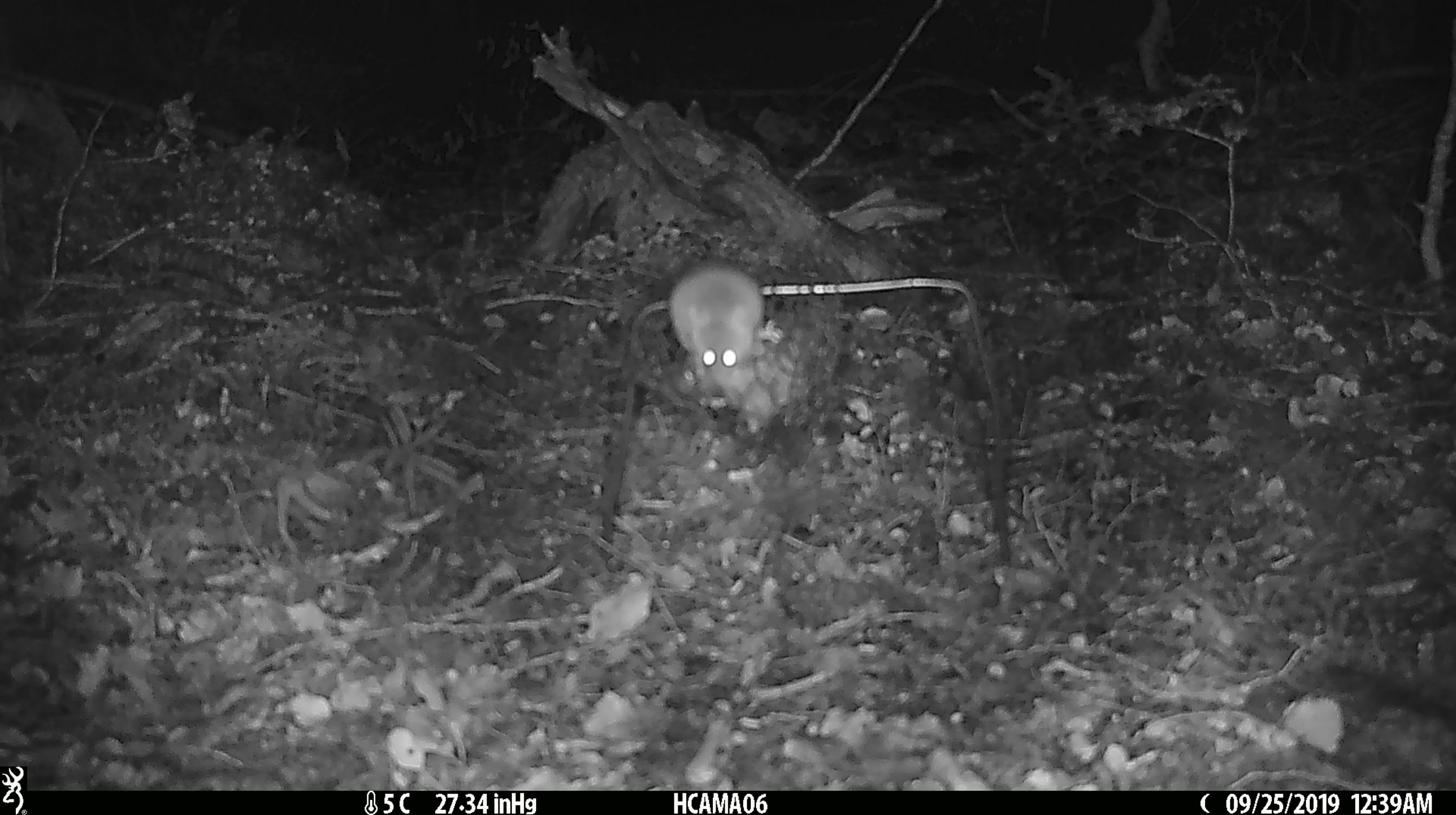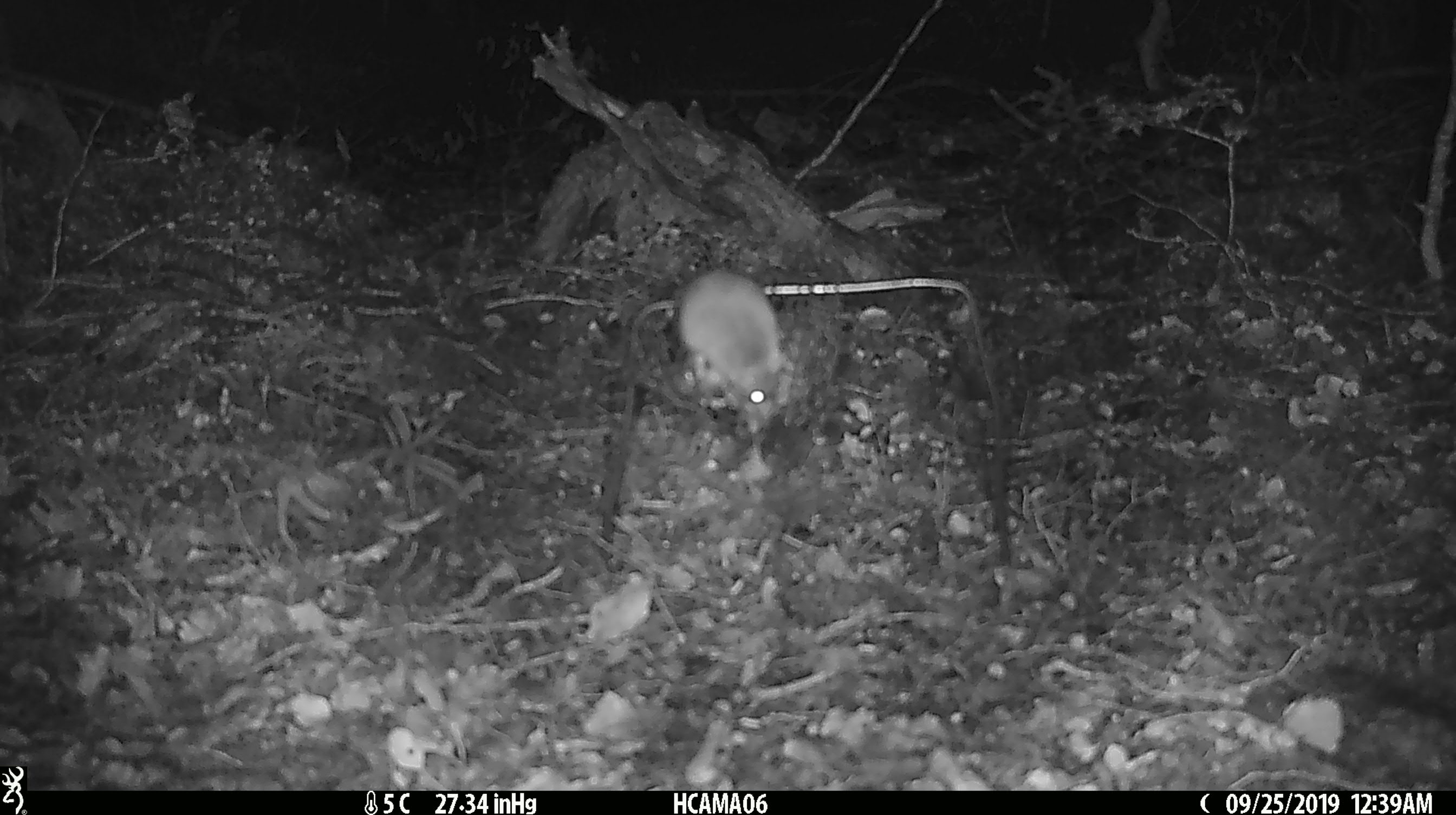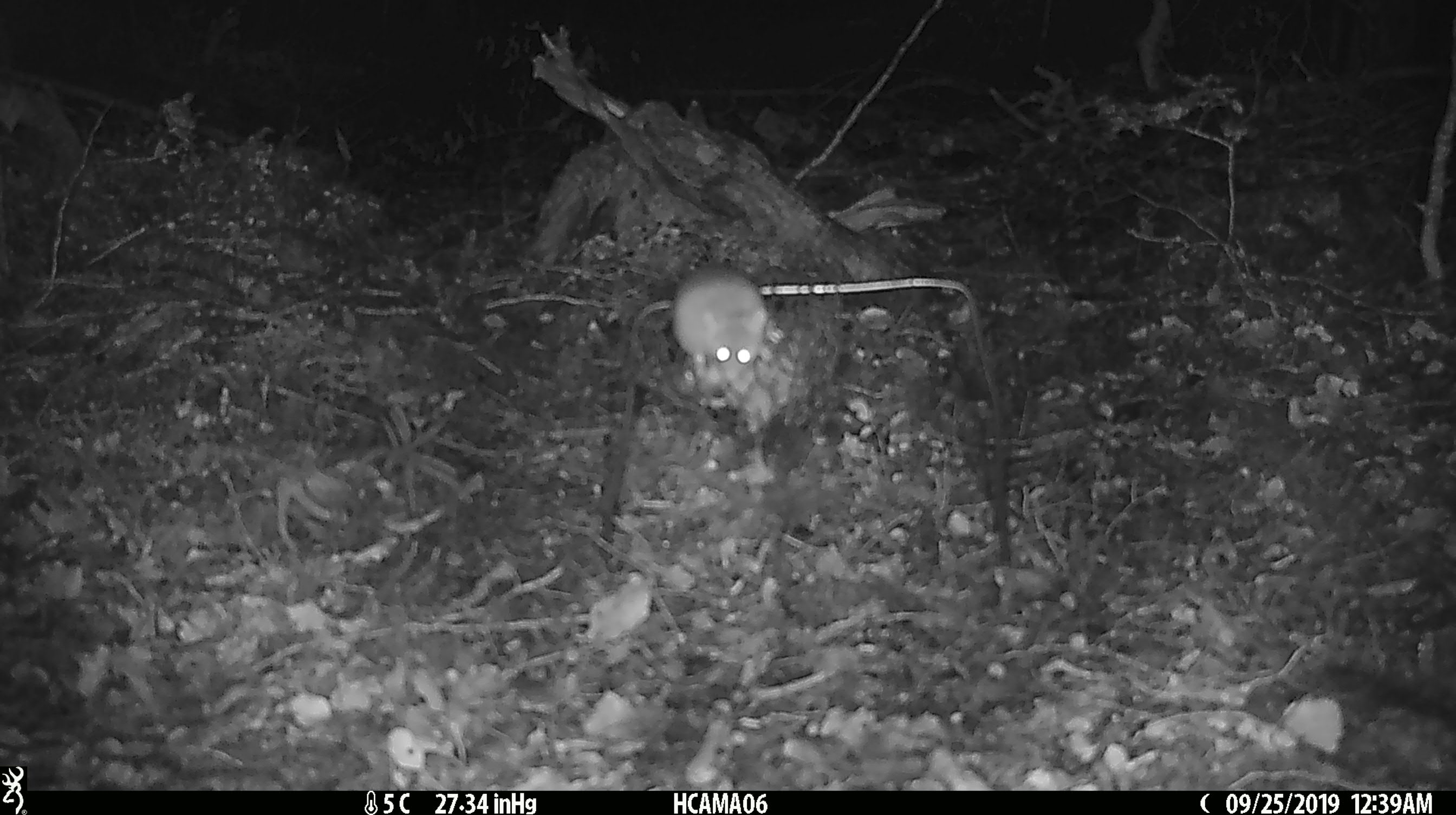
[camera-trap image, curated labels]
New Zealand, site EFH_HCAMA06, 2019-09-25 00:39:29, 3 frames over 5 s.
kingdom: Animalia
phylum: Chordata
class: Mammalia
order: Rodentia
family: Muridae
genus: Mus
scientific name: Mus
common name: mouse